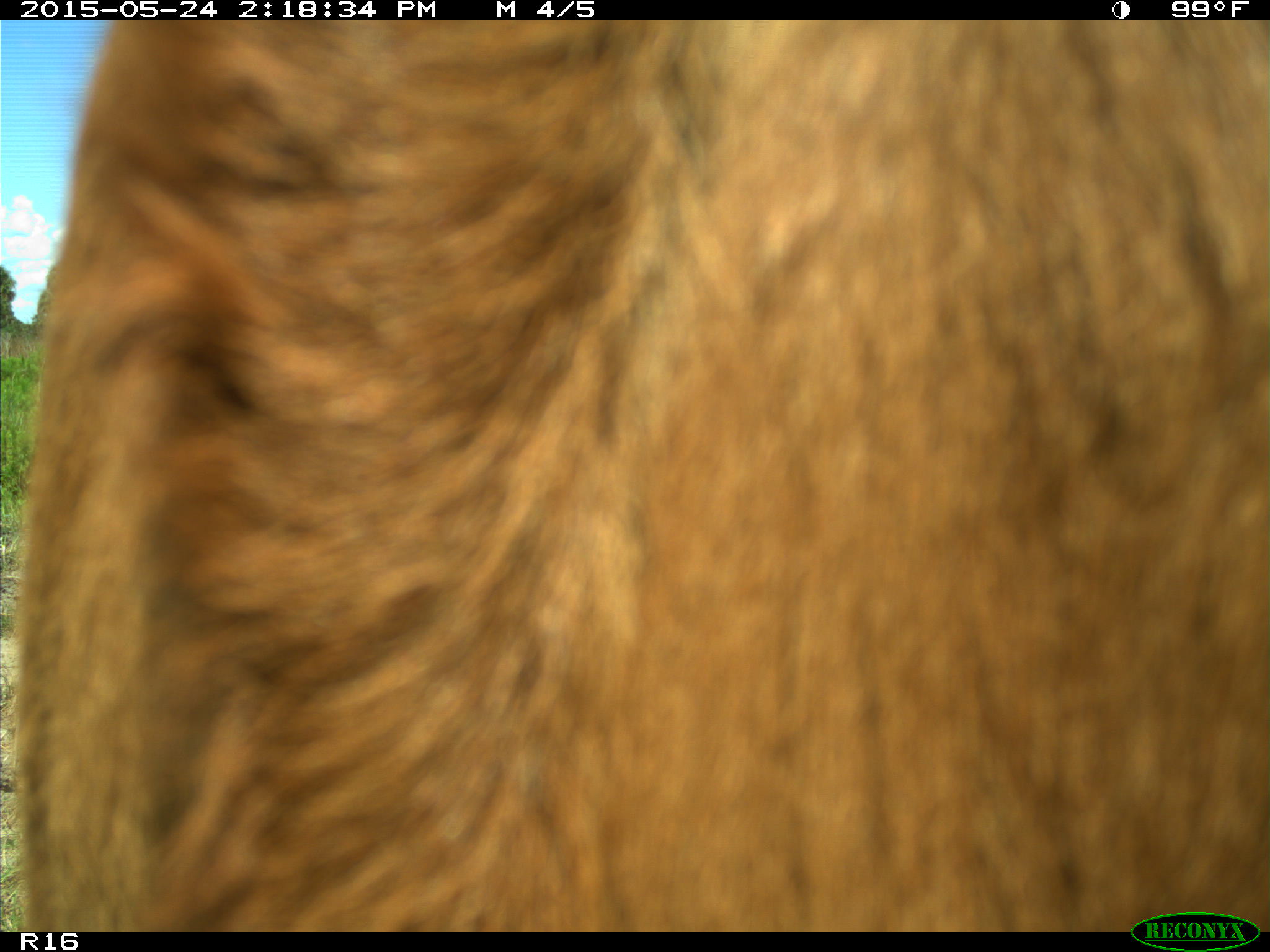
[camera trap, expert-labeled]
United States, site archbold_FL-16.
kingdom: Animalia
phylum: Chordata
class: Mammalia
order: Artiodactyla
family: Bovidae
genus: Bos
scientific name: Bos taurus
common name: domestic cow